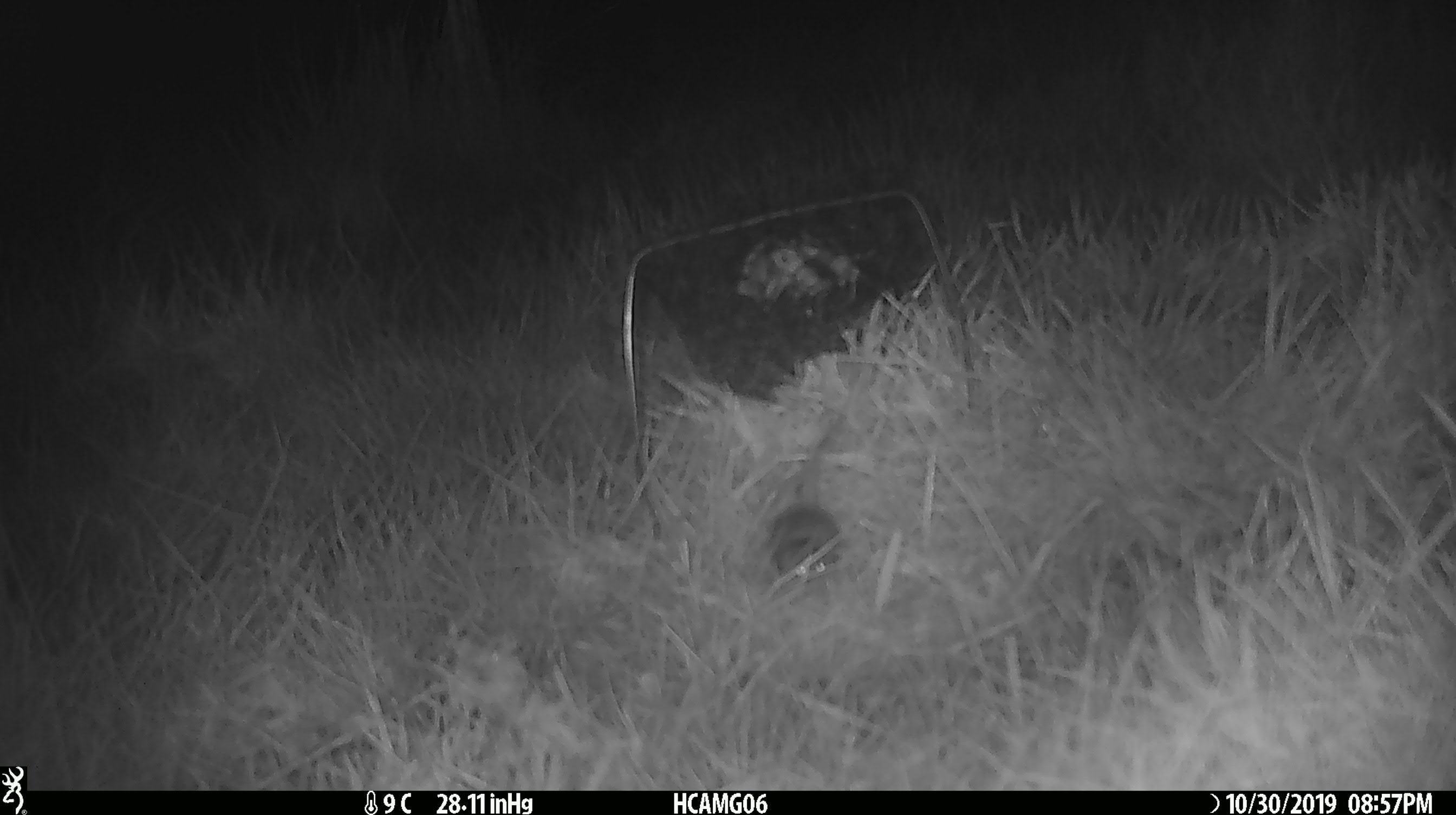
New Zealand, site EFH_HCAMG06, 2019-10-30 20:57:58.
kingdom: Animalia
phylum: Chordata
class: Mammalia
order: Rodentia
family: Muridae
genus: Mus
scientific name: Mus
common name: mouse